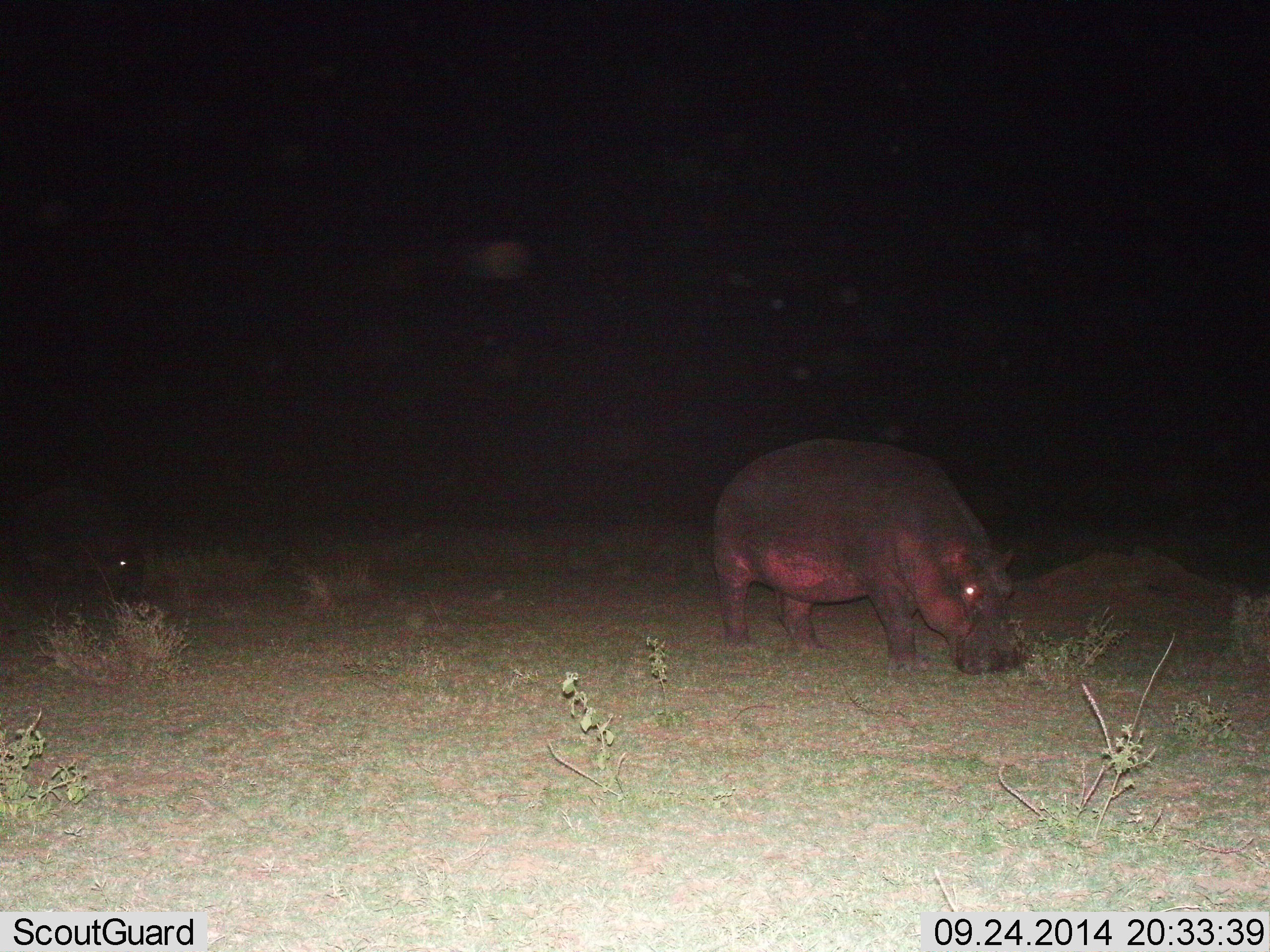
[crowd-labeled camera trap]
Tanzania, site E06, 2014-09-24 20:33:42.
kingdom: Animalia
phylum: Chordata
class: Mammalia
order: Artiodactyla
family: Hippopotamidae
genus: Hippopotamus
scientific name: Hippopotamus amphibius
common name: hippopotamus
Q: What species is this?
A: Hippopotamus (Hippopotamus amphibius).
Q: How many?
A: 1.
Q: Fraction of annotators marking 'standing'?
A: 10%.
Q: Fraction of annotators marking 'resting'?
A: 0%.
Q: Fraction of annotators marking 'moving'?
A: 10%.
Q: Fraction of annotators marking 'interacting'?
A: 0%.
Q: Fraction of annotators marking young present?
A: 0%.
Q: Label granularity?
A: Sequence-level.